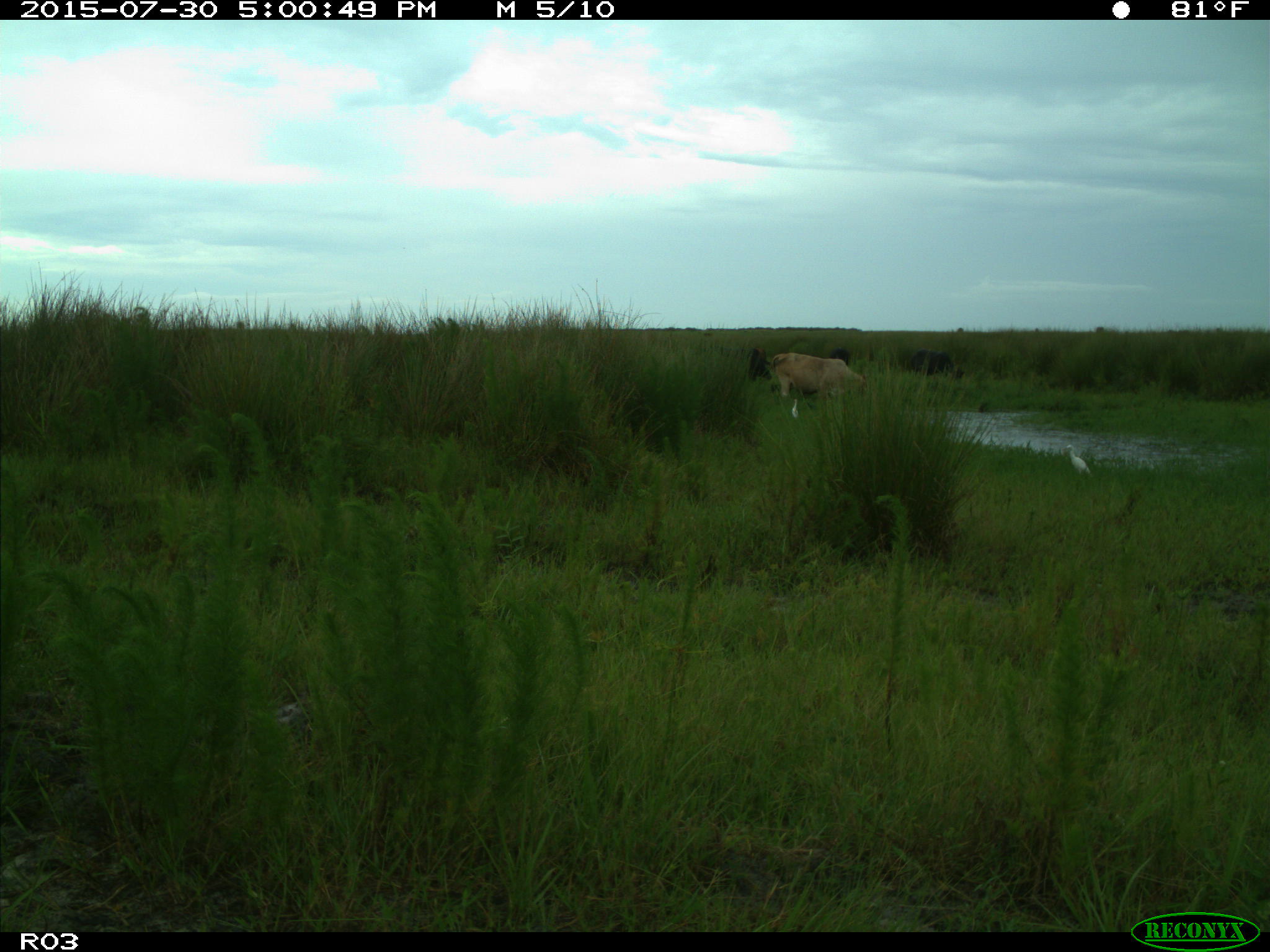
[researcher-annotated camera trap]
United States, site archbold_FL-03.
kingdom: Animalia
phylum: Chordata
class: Mammalia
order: Artiodactyla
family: Bovidae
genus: Bos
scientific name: Bos taurus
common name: domestic cow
Bos taurus (domestic cow).